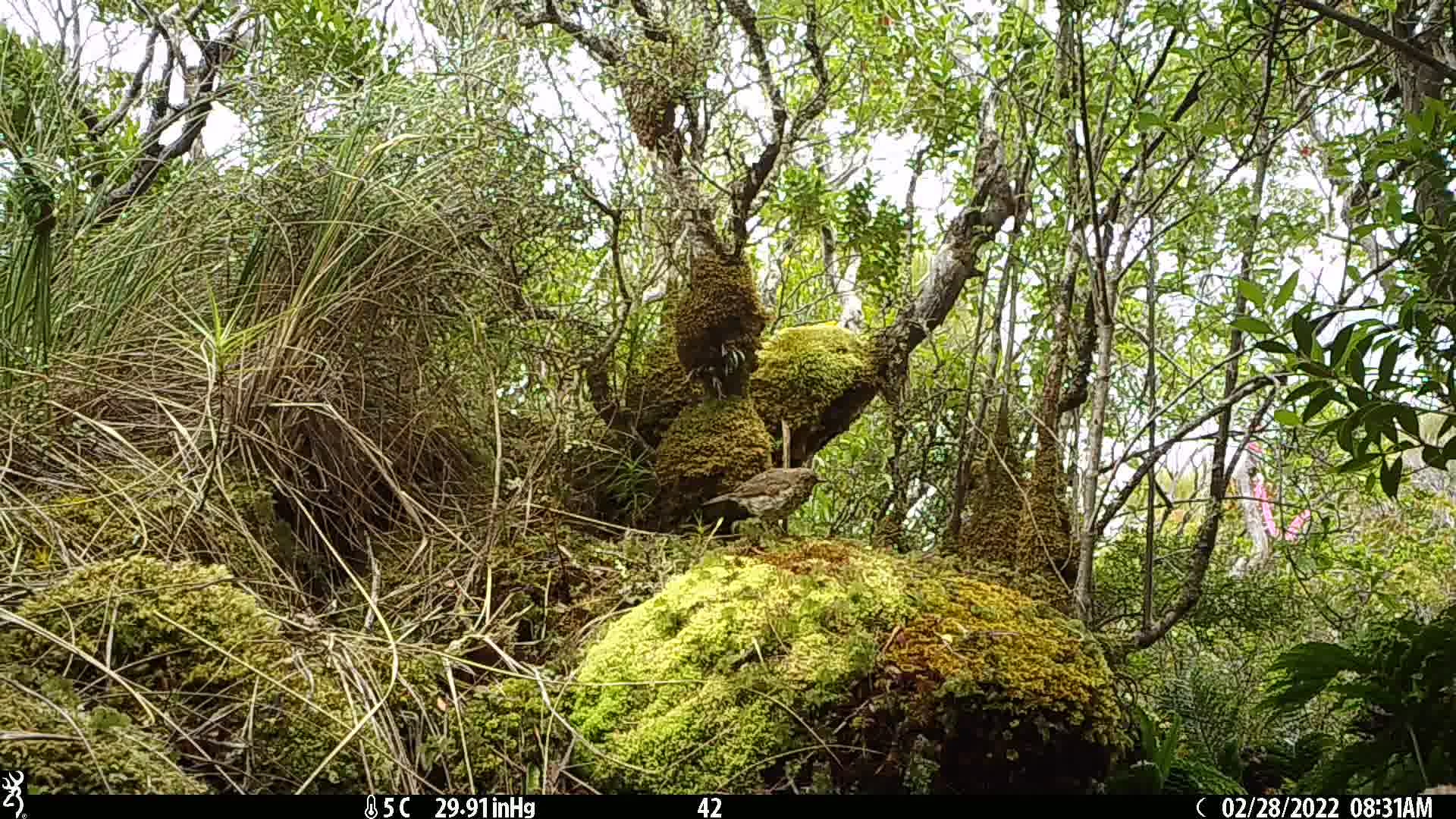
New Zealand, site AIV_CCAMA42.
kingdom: Animalia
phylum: Chordata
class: Aves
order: Passeriformes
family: Turdidae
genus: Turdus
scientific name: Turdus philomelos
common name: song thrush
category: thrush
Thrush (song thrush) (Turdus philomelos).